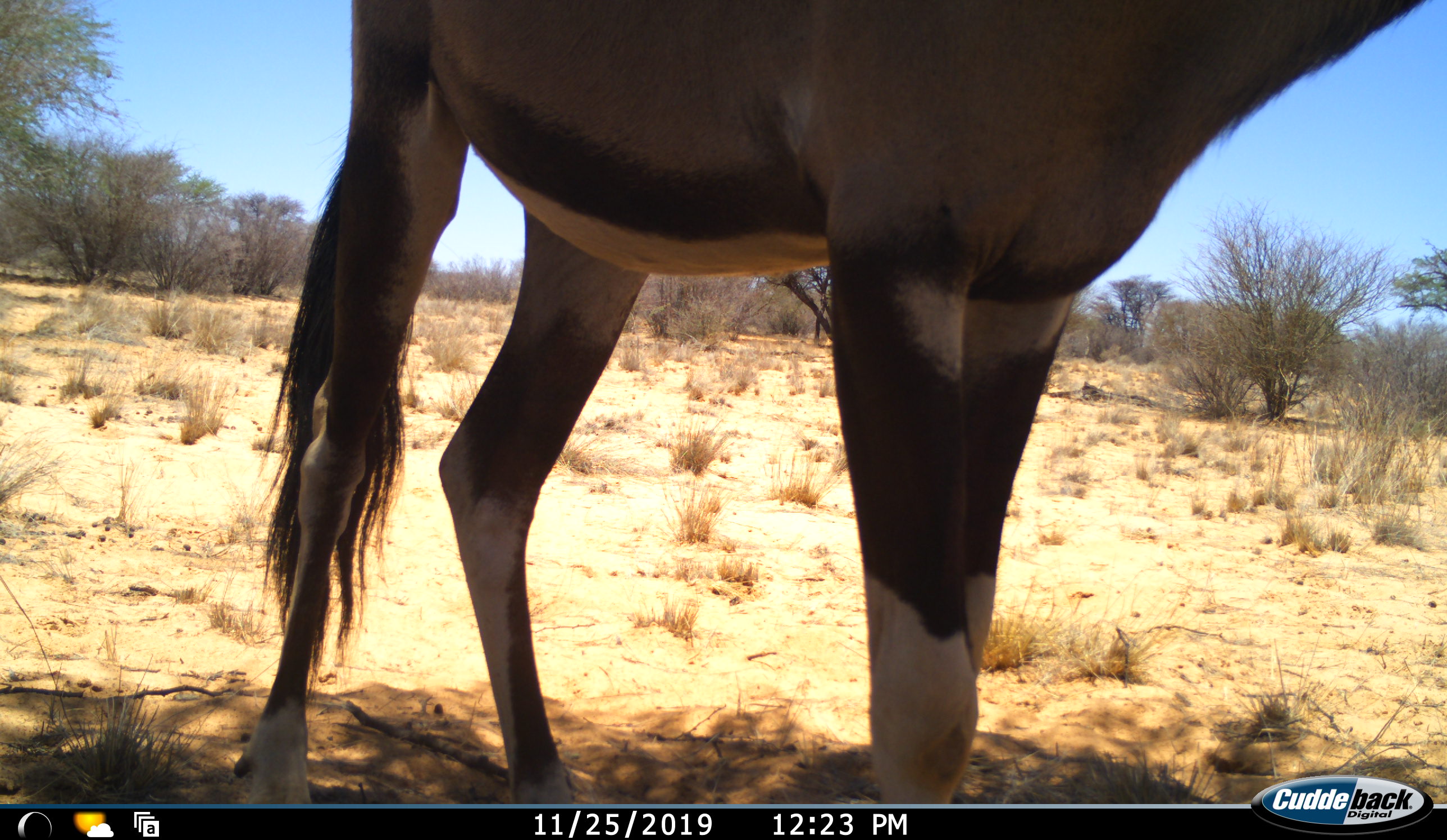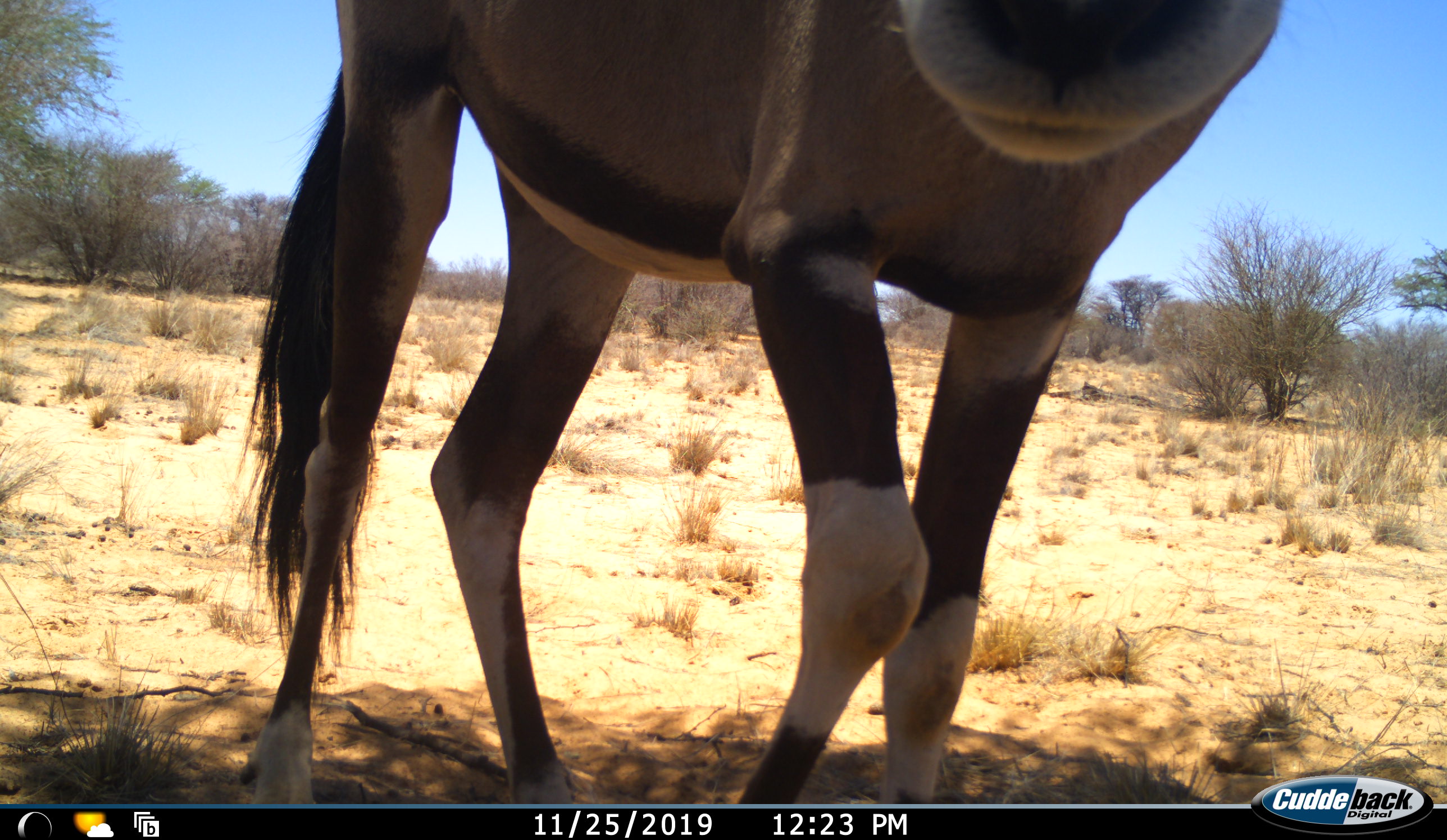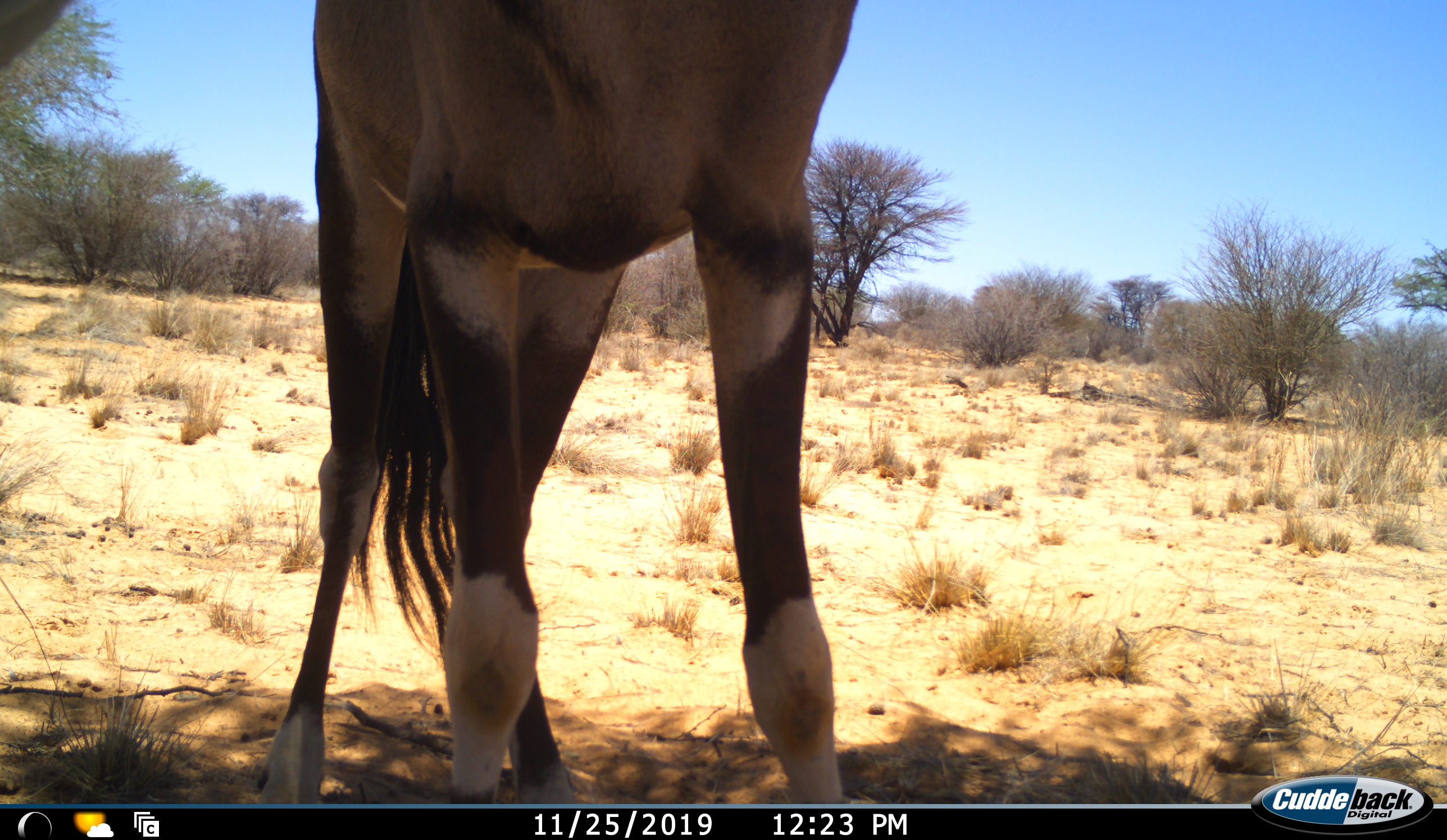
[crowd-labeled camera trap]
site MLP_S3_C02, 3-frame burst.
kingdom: Animalia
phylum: Chordata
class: Mammalia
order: Artiodactyla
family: Bovidae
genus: Oryx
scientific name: Oryx gazella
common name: gemsbok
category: oryx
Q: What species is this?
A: Oryx (gemsbok) (Oryx gazella).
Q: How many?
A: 1.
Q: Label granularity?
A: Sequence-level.